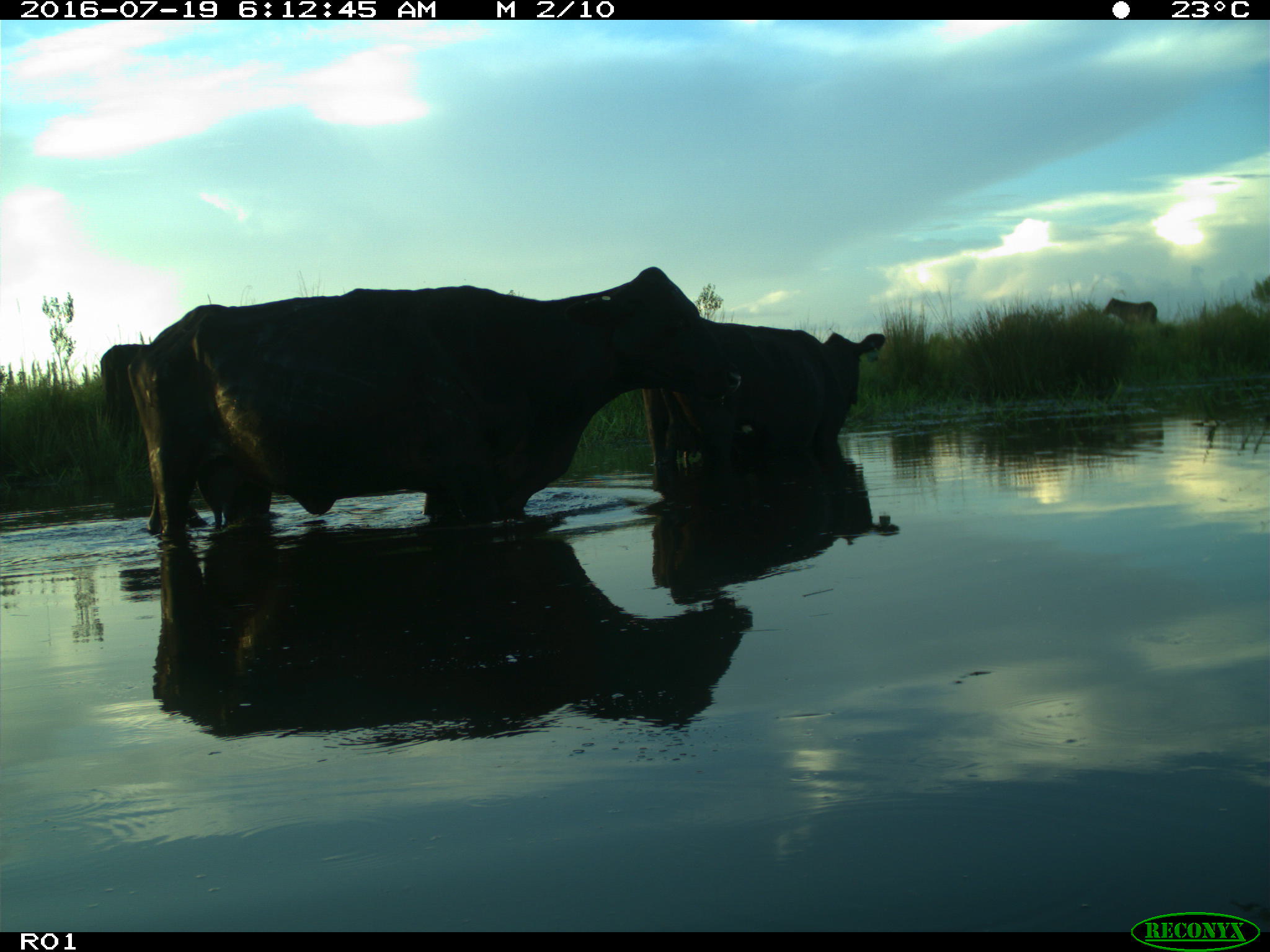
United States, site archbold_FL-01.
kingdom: Animalia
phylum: Chordata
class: Mammalia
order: Artiodactyla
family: Bovidae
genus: Bos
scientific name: Bos taurus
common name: domestic cow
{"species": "Bos taurus (domestic cow)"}